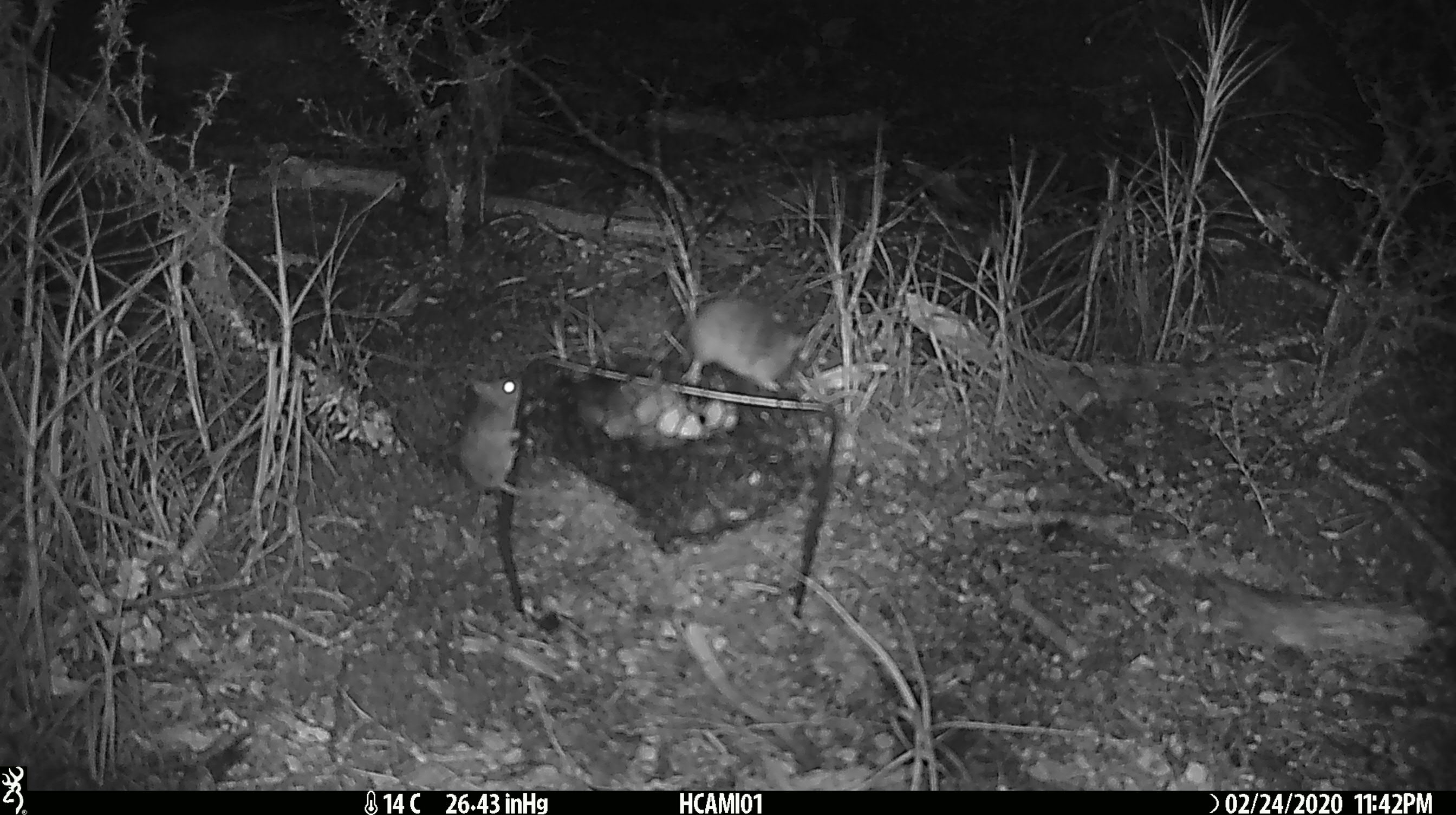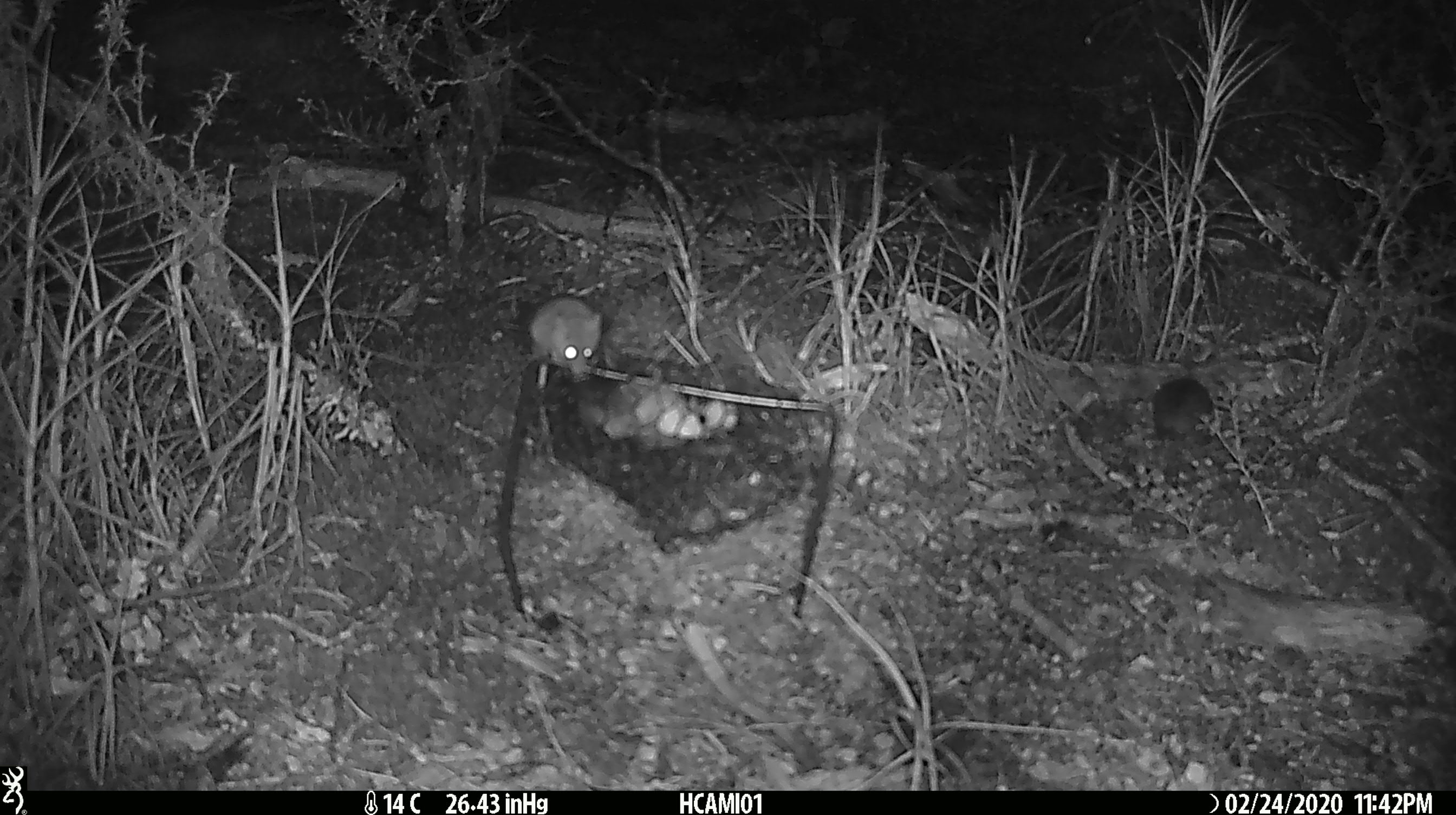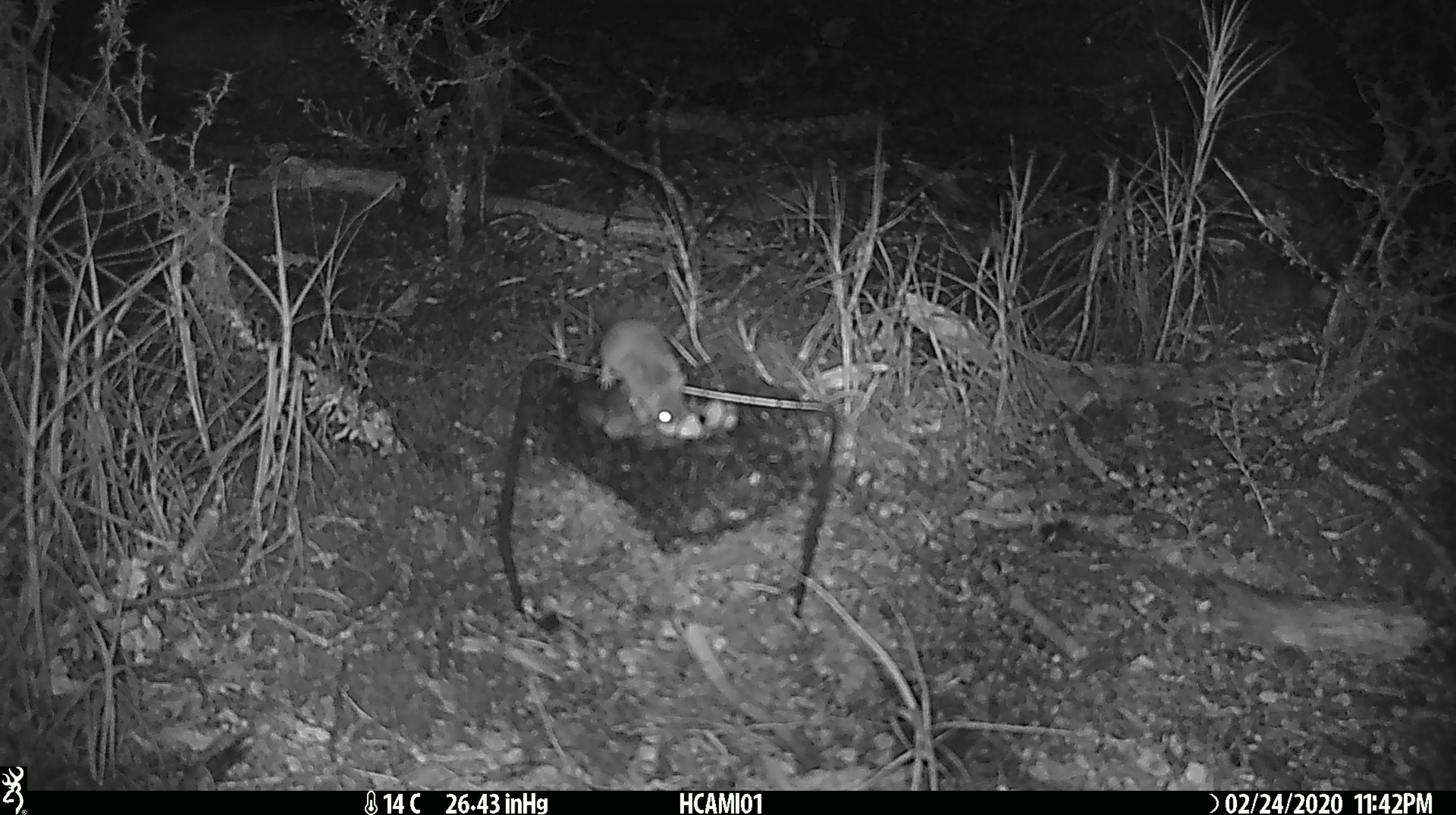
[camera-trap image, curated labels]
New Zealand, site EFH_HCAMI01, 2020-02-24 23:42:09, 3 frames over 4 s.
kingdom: Animalia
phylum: Chordata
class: Mammalia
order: Rodentia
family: Muridae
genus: Mus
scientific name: Mus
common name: mouse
Mouse (Mus).